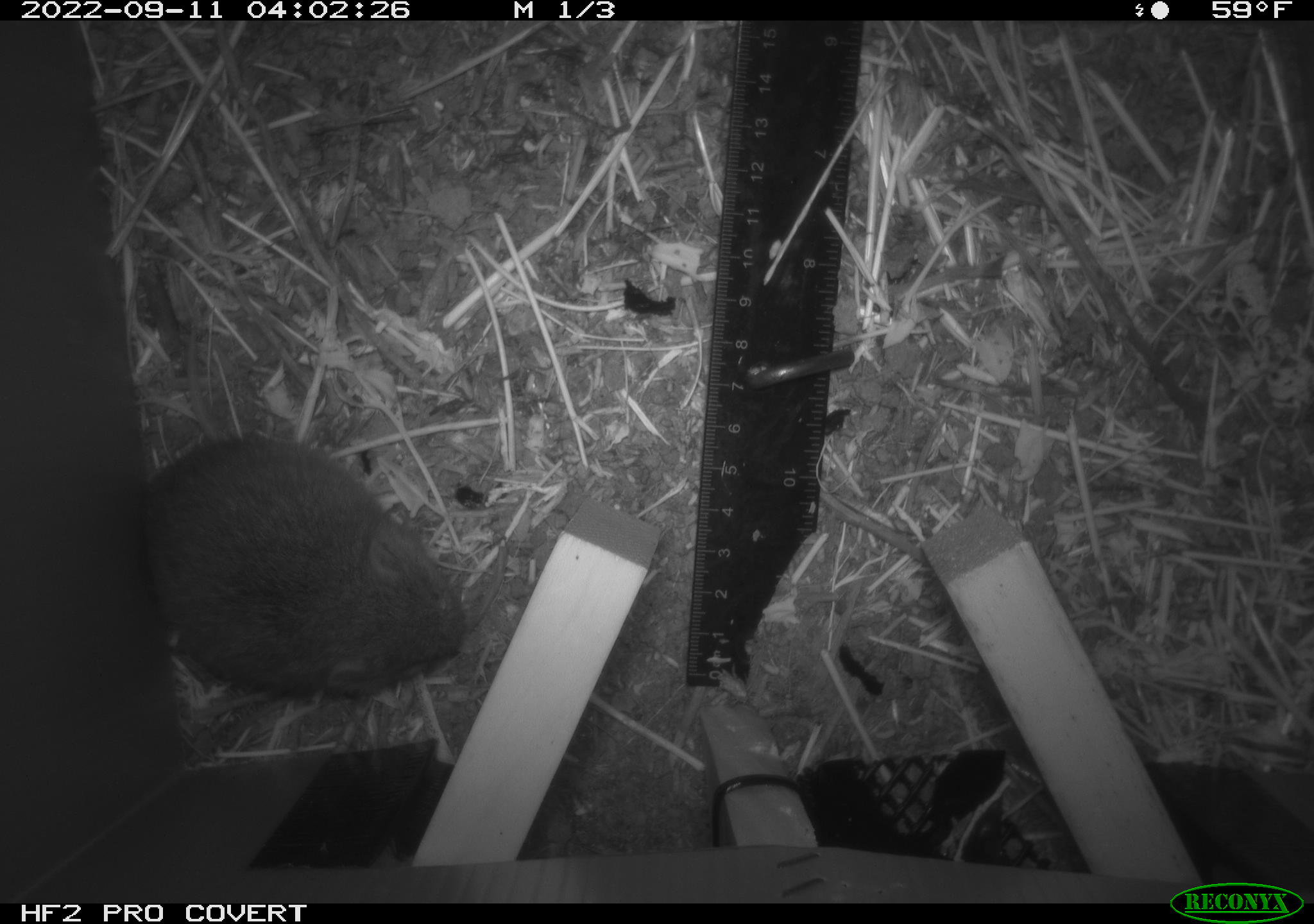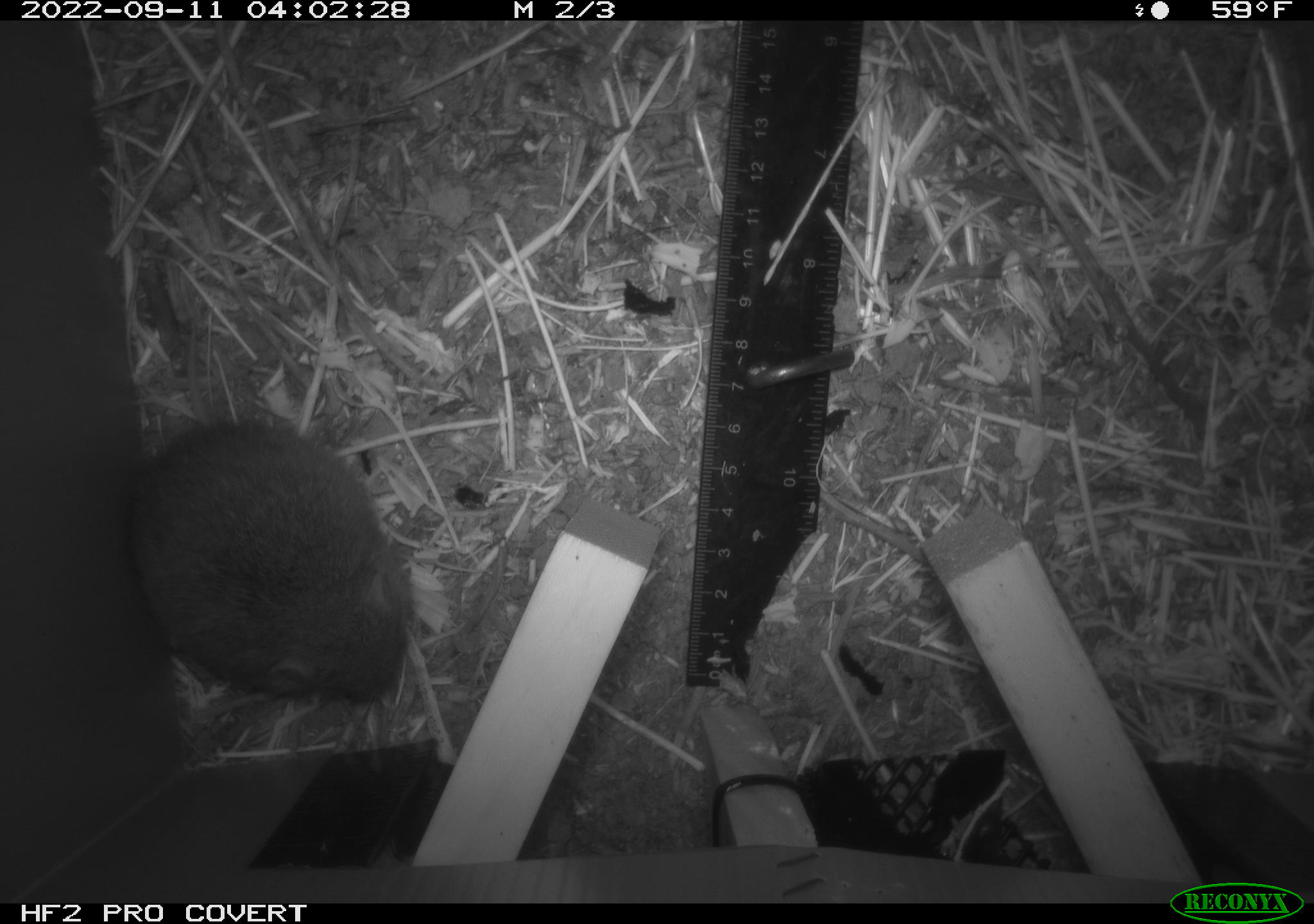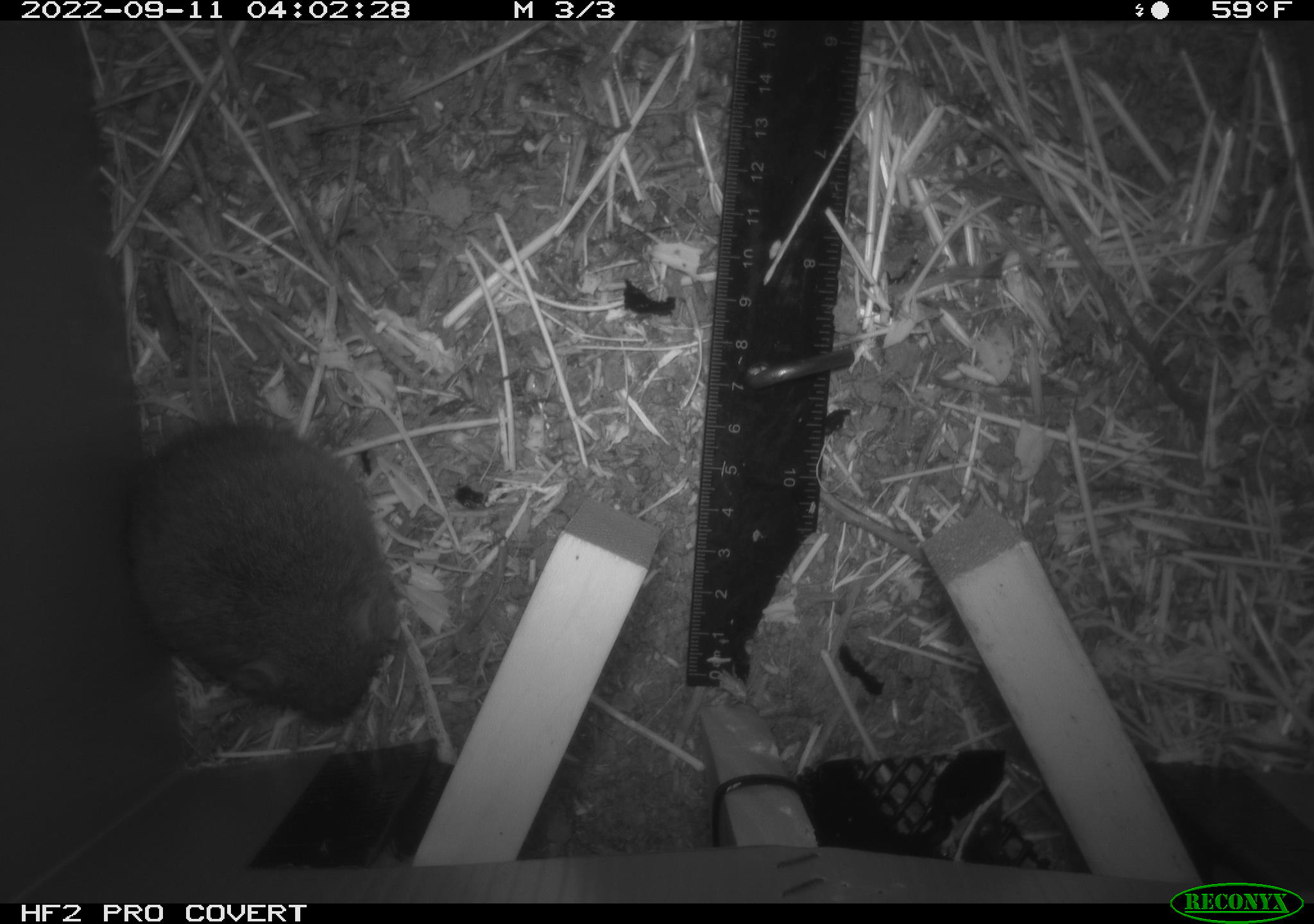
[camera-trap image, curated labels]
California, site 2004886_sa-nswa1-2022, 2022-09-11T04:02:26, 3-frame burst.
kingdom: Animalia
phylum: Chordata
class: Mammalia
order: Rodentia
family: Cricetidae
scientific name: Cricetidae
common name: hamsters, voles, lemmings, and allies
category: cricetidae family